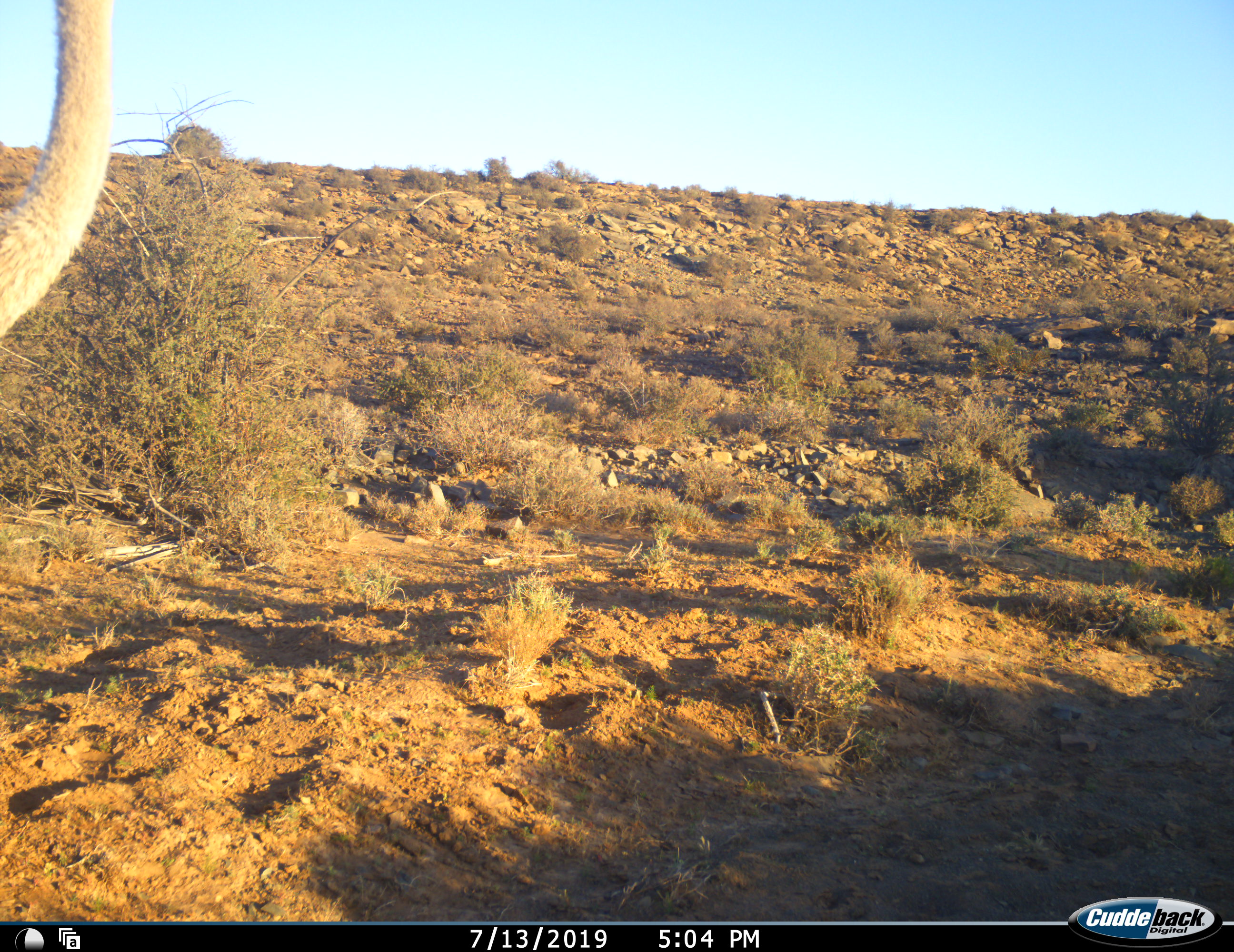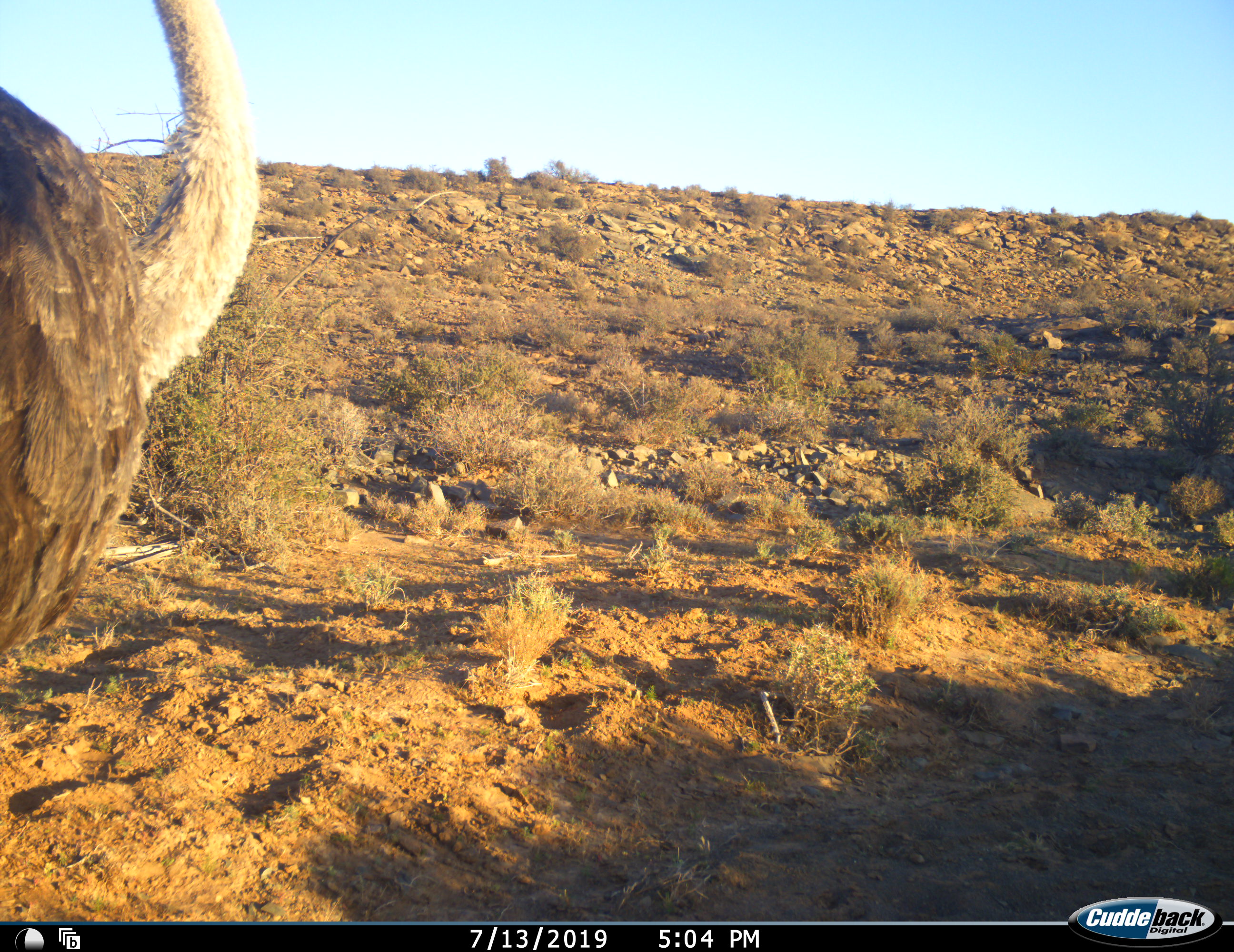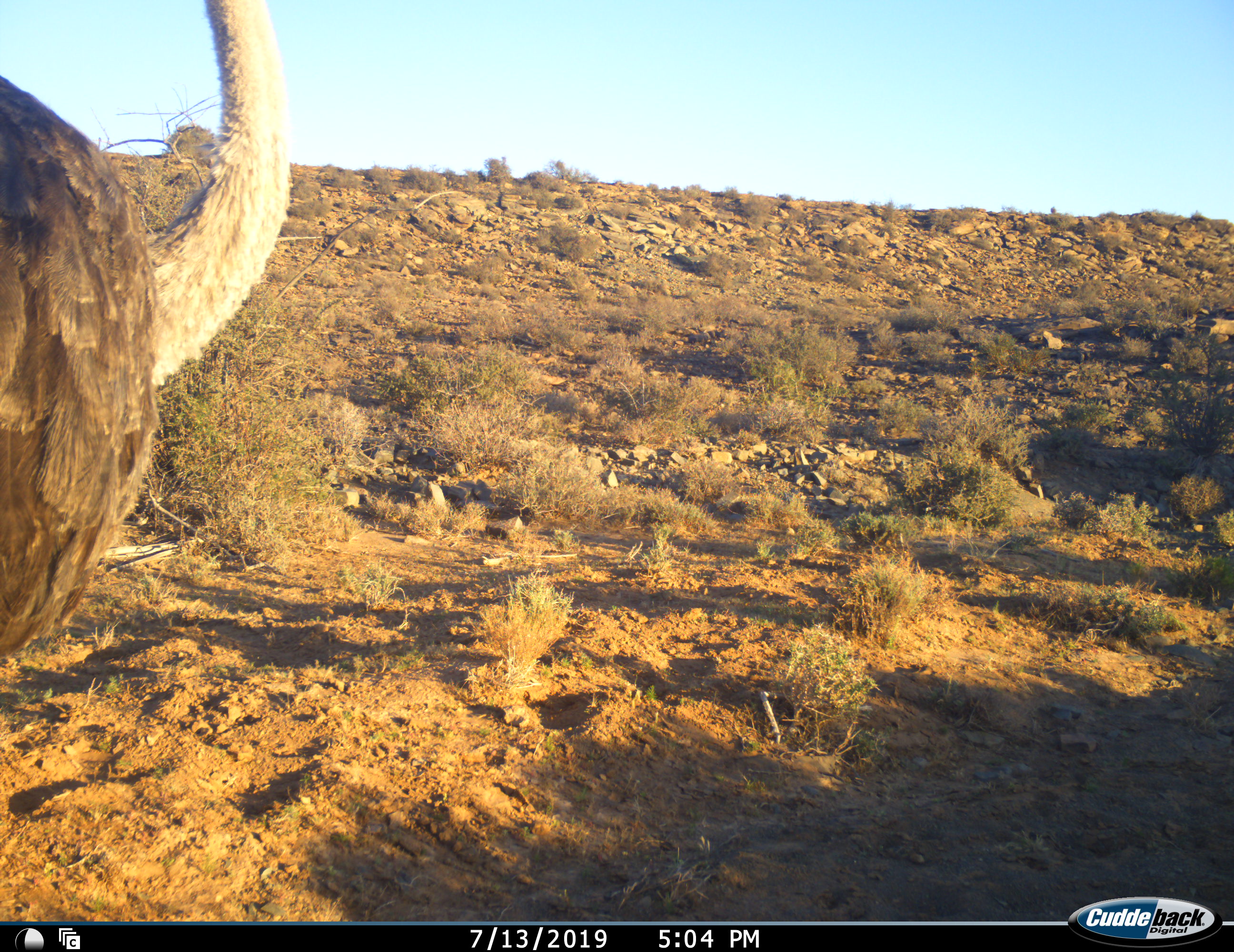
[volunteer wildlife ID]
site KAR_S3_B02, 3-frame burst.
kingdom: Animalia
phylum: Chordata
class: Aves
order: Struthioniformes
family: Struthionidae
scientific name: Struthionidae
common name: ostrich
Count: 1.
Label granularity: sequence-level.